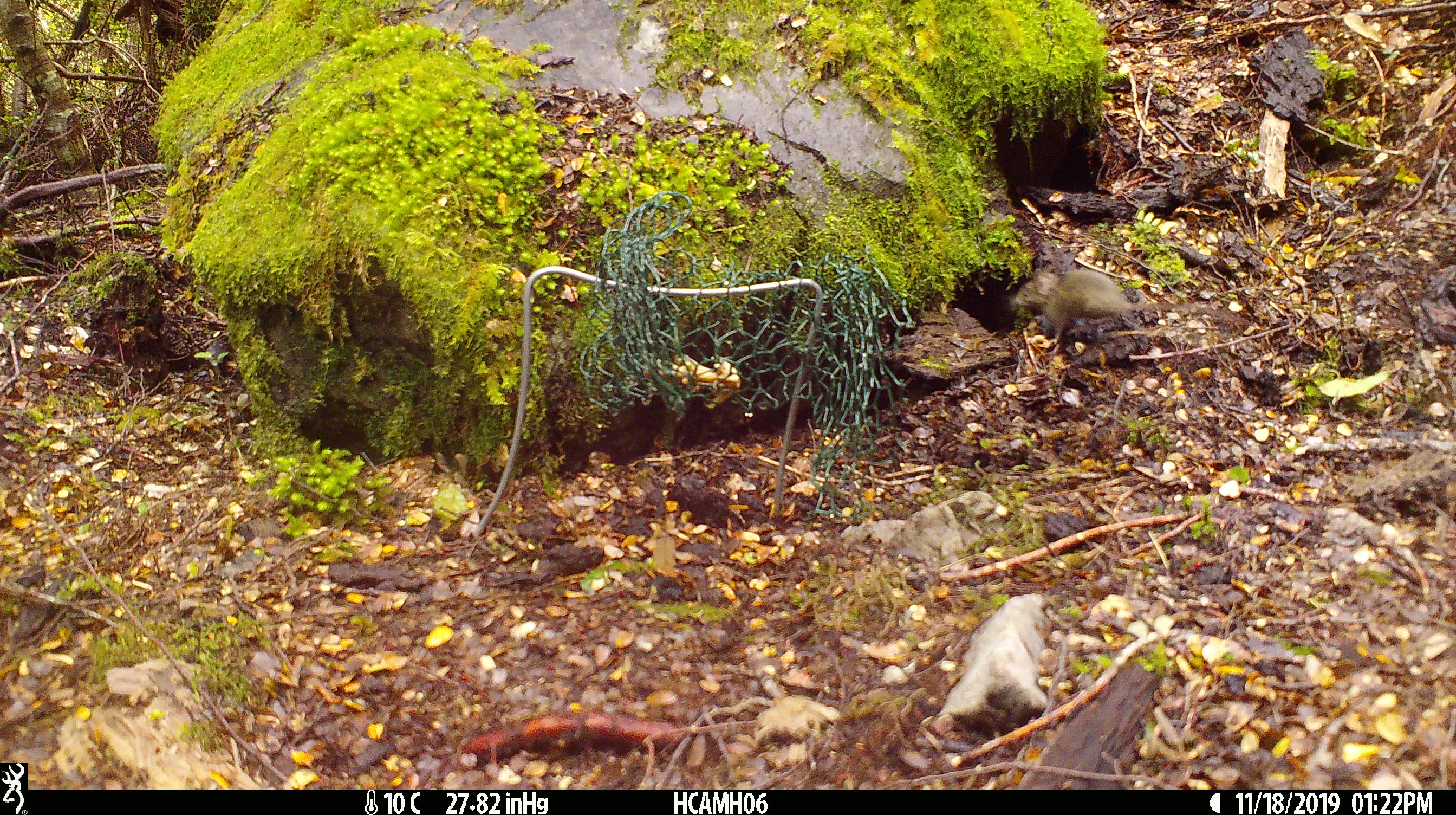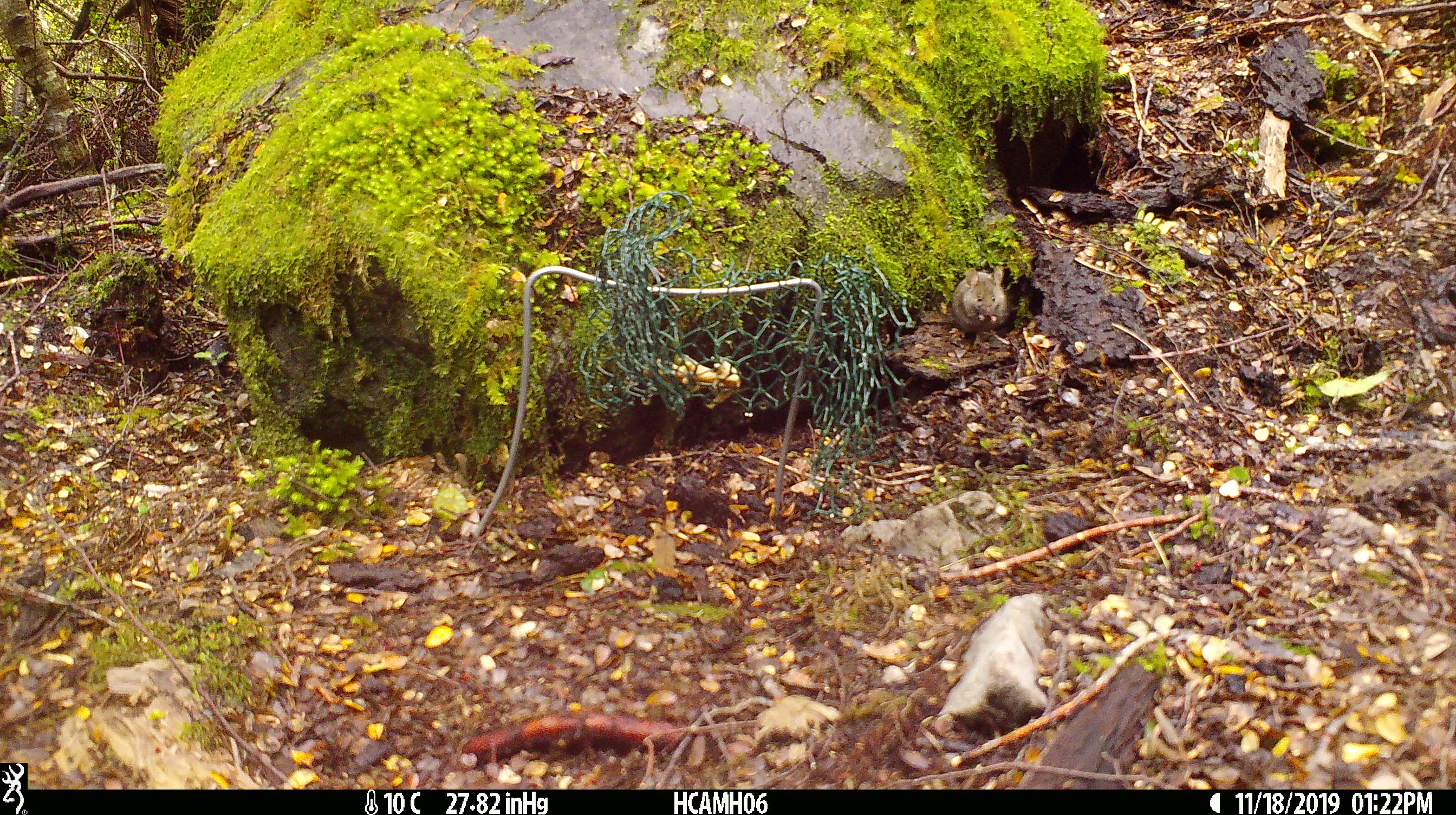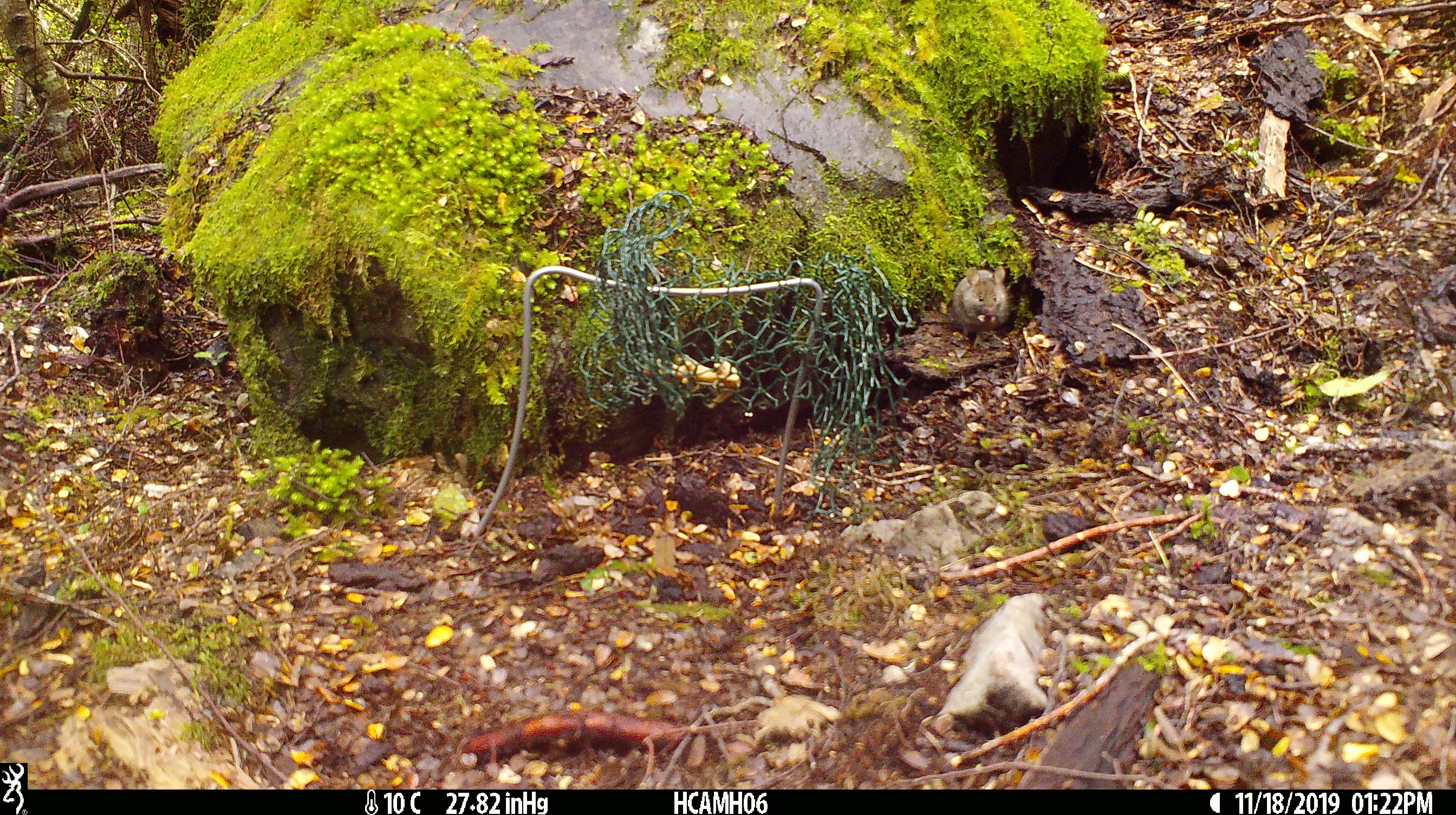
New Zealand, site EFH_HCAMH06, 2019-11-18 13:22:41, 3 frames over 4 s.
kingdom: Animalia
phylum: Chordata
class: Mammalia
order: Rodentia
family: Muridae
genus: Mus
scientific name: Mus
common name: mouse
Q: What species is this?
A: Mouse (Mus).